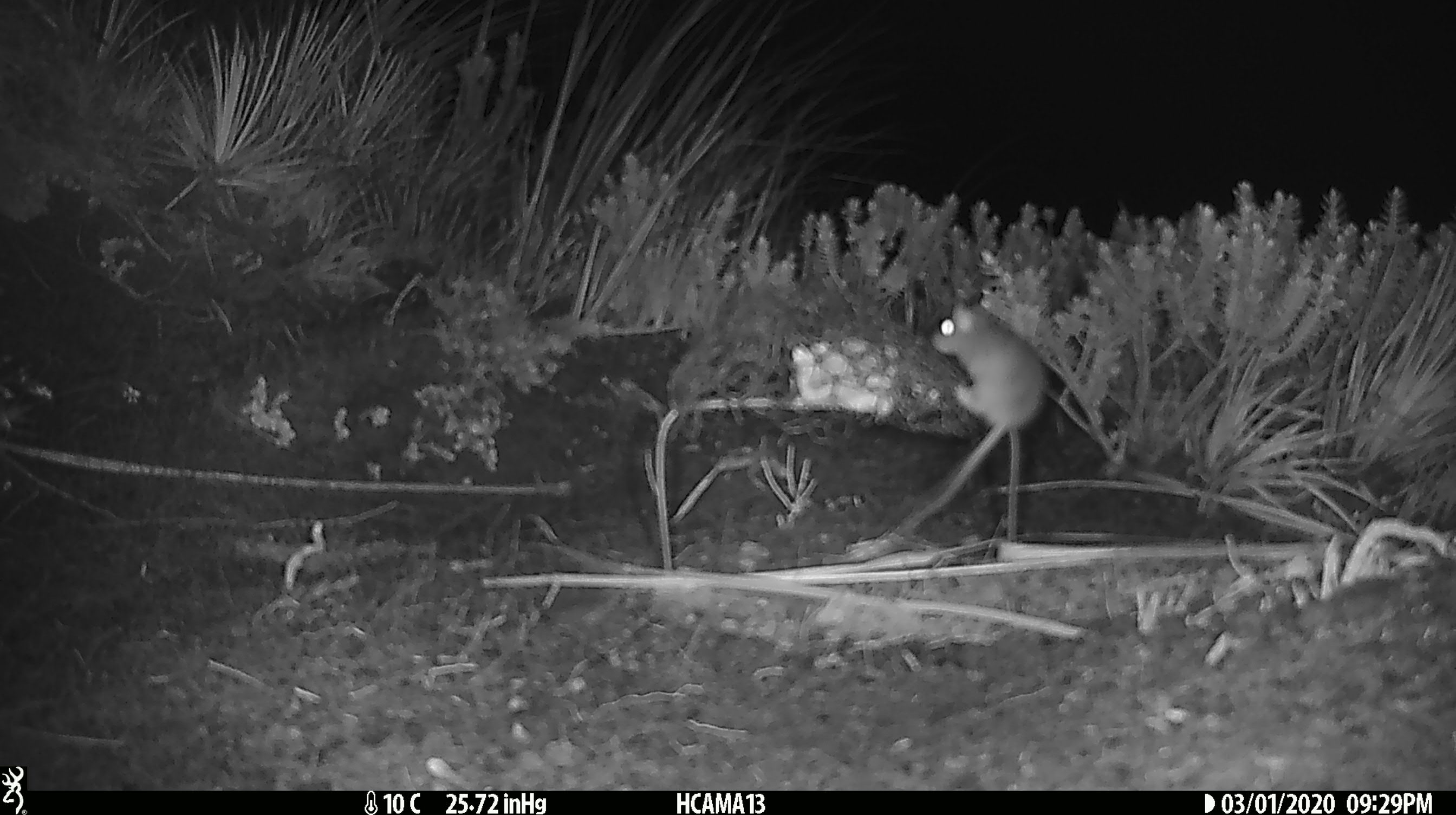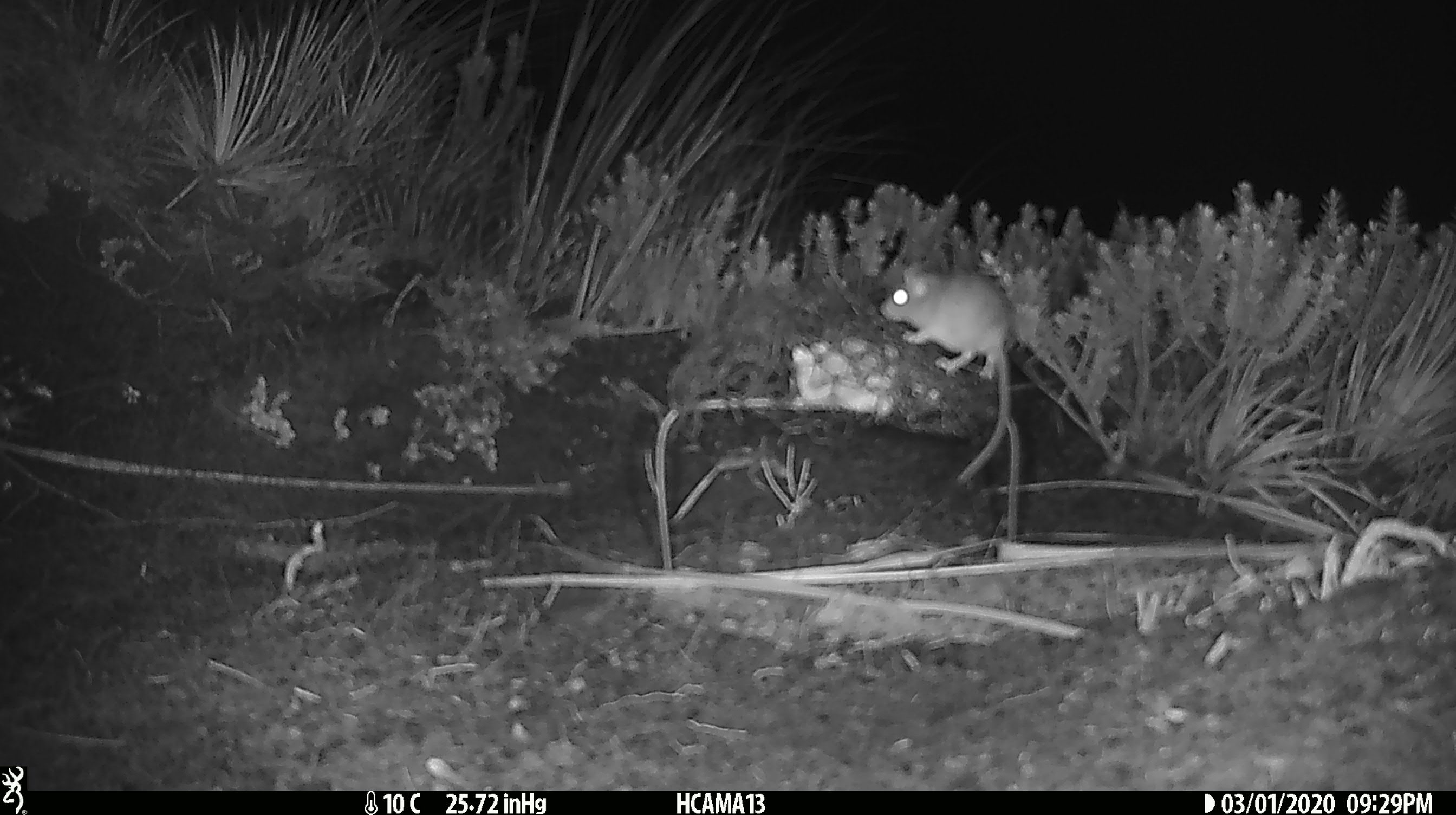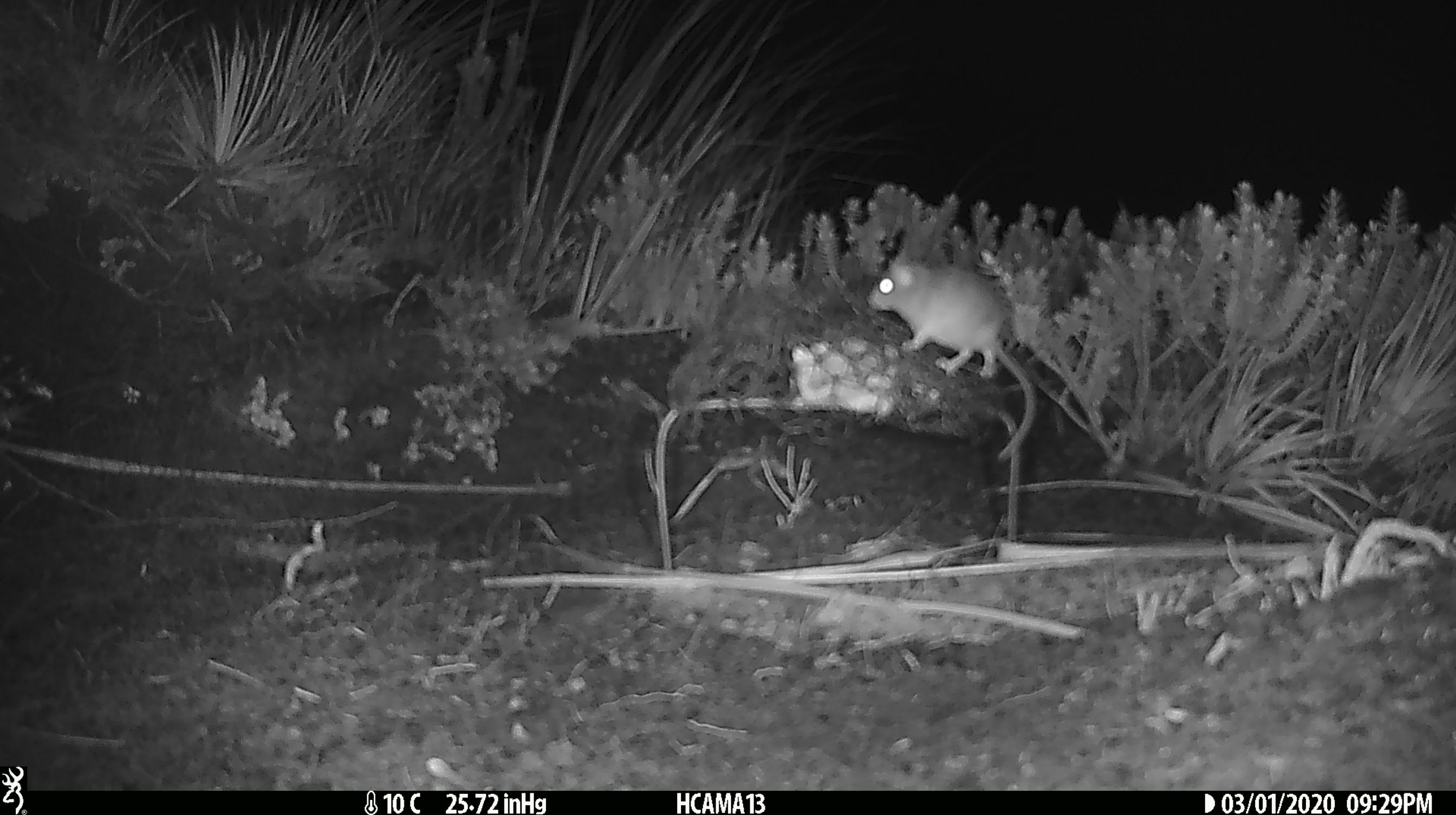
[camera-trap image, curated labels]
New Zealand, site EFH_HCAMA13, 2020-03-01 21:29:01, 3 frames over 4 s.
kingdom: Animalia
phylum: Chordata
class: Mammalia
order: Rodentia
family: Muridae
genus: Mus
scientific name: Mus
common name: mouse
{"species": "mouse (Mus)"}